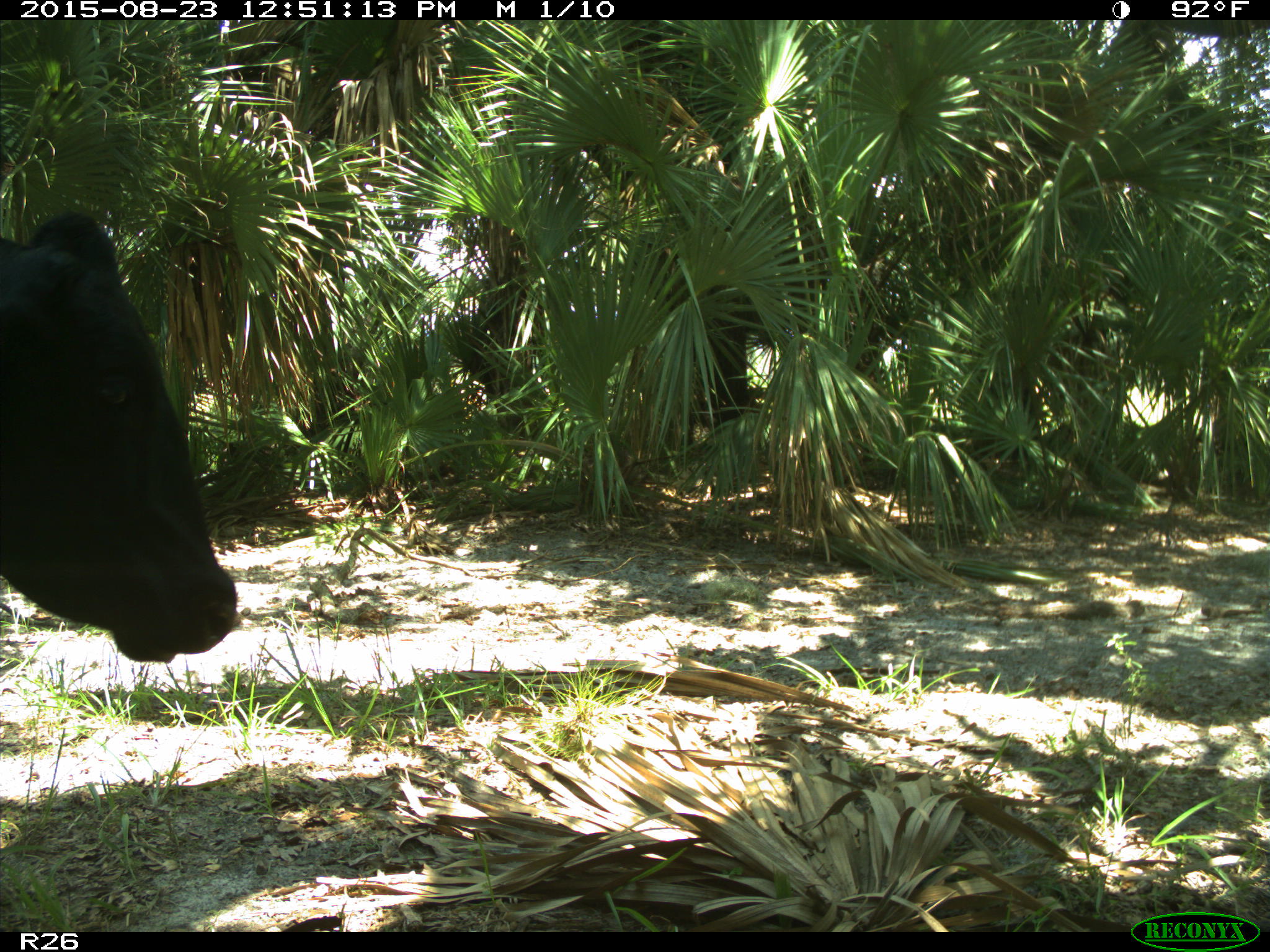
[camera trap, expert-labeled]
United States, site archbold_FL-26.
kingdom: Animalia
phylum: Chordata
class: Mammalia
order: Artiodactyla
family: Bovidae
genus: Bos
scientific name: Bos taurus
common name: domestic cow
Bos taurus (domestic cow).